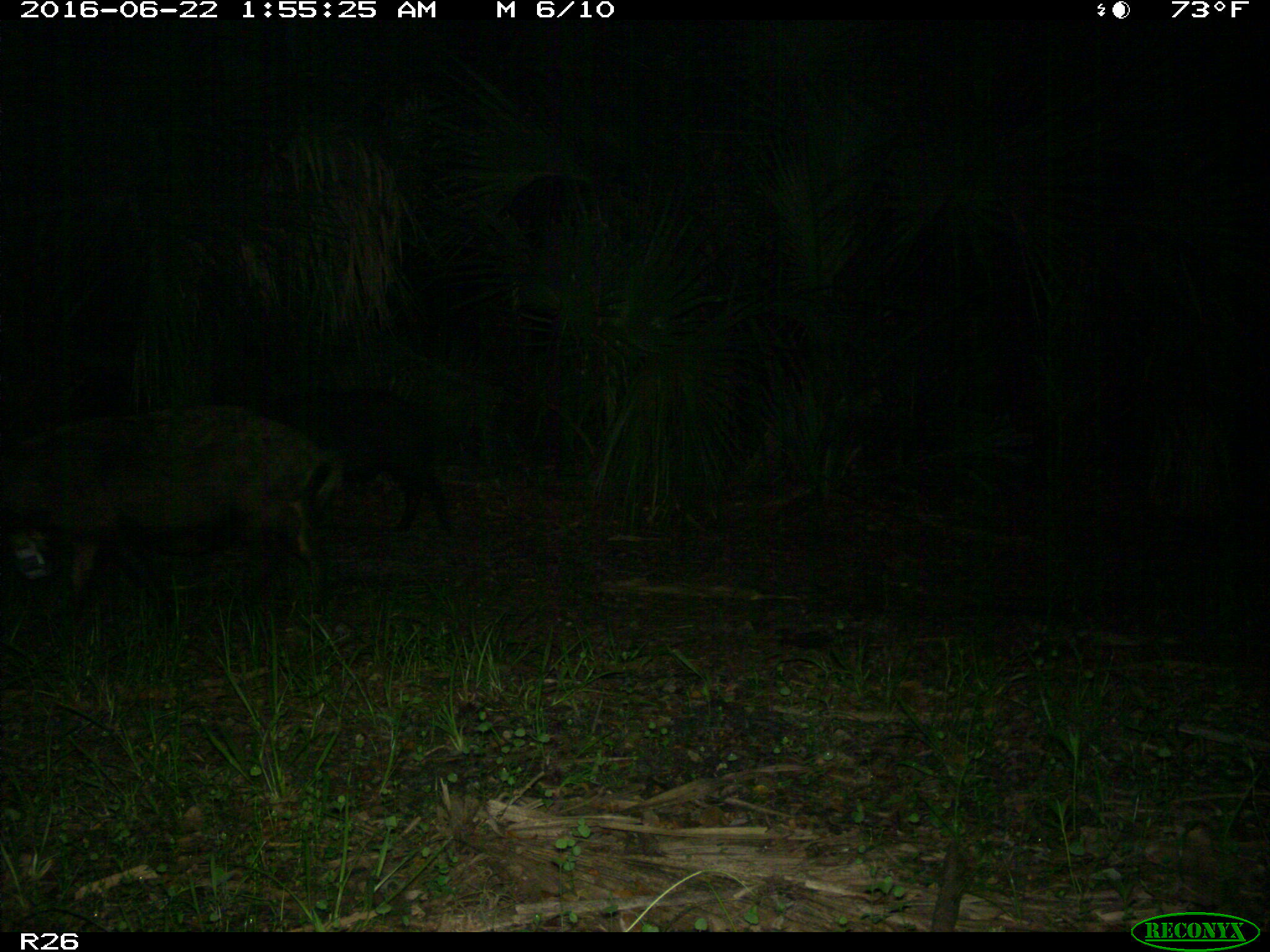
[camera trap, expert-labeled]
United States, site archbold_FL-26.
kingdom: Animalia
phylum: Chordata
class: Mammalia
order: Artiodactyla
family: Suidae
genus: Sus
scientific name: Sus scrofa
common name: wild boar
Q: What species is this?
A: Sus scrofa (wild boar).